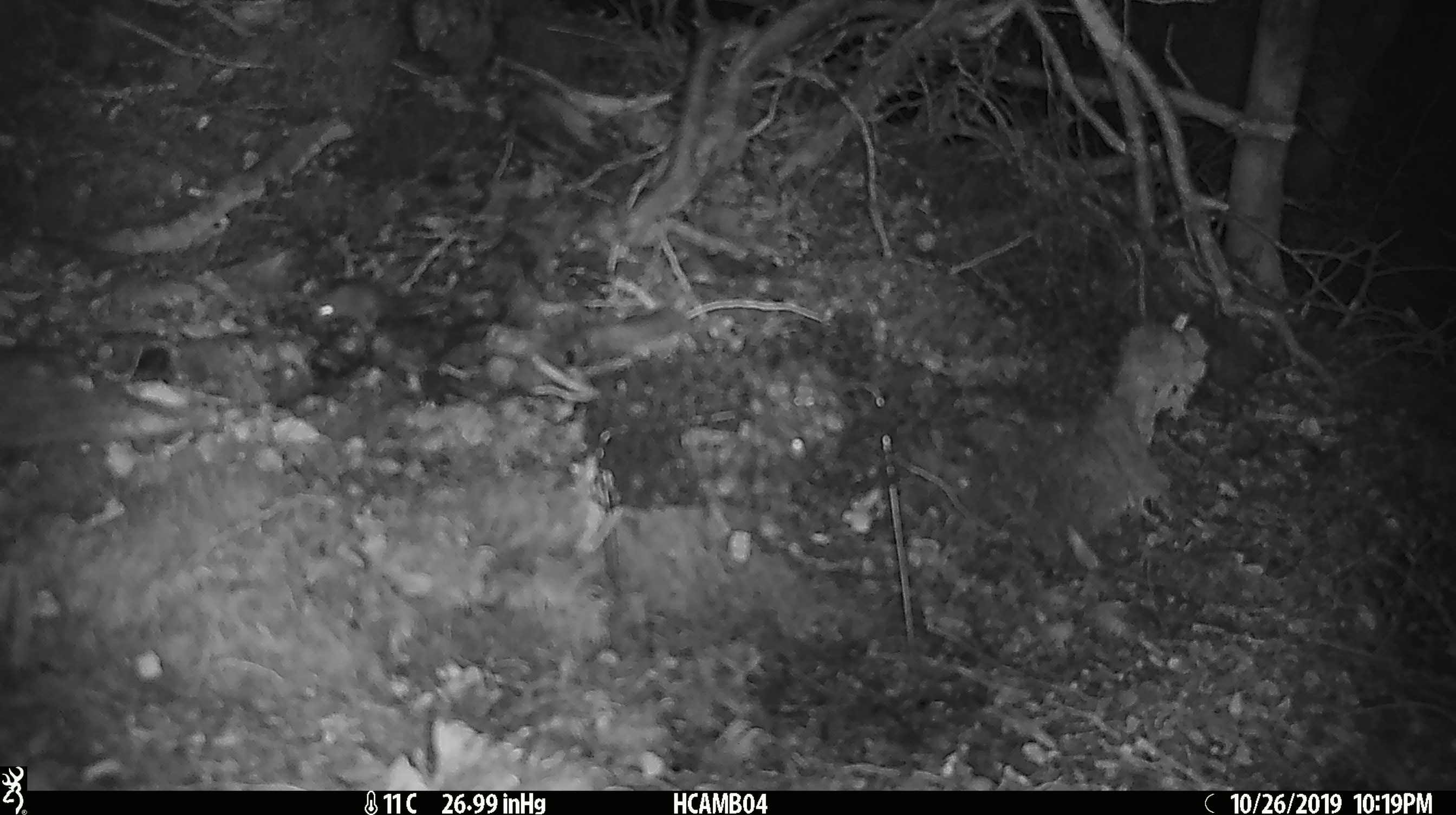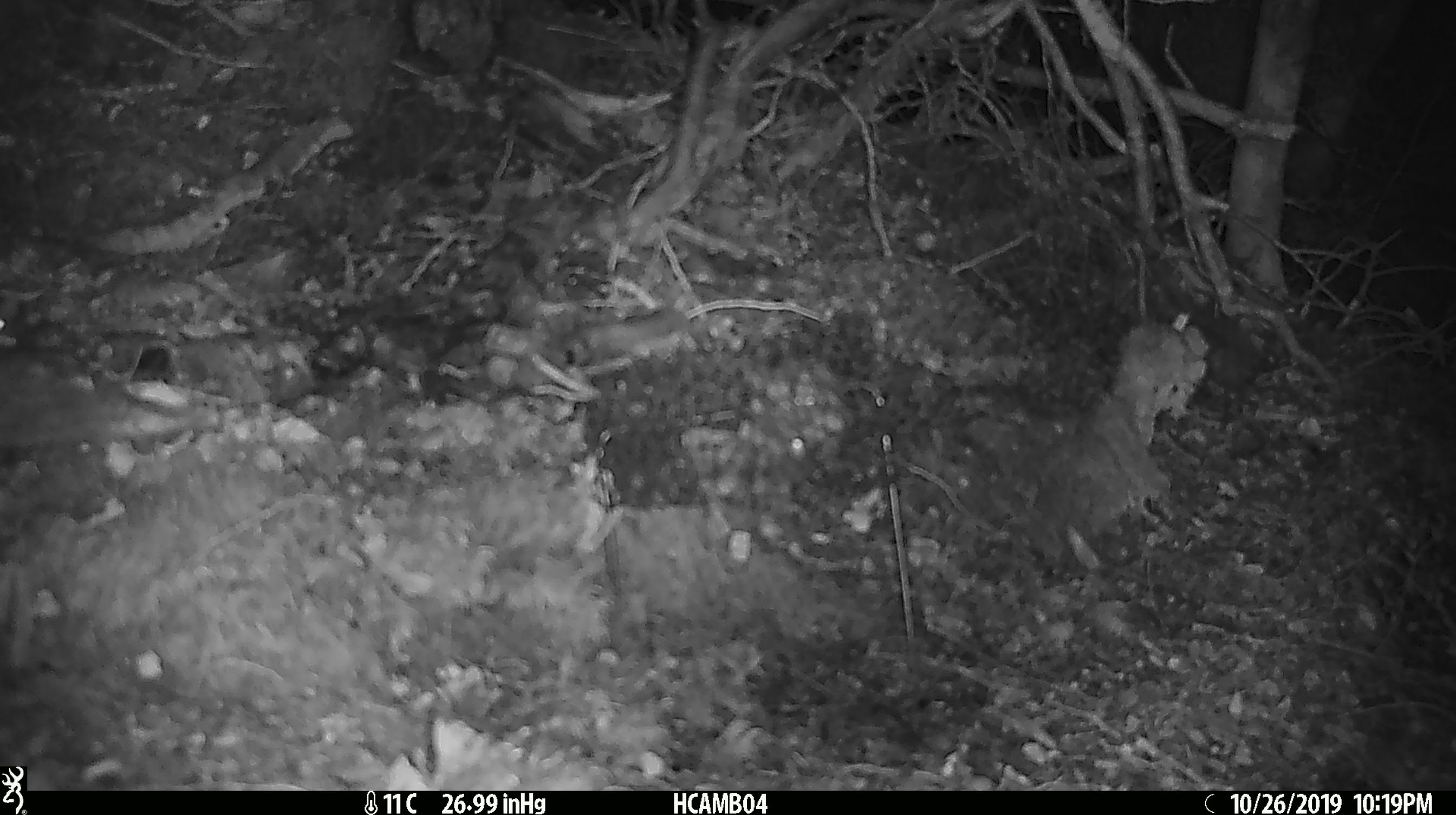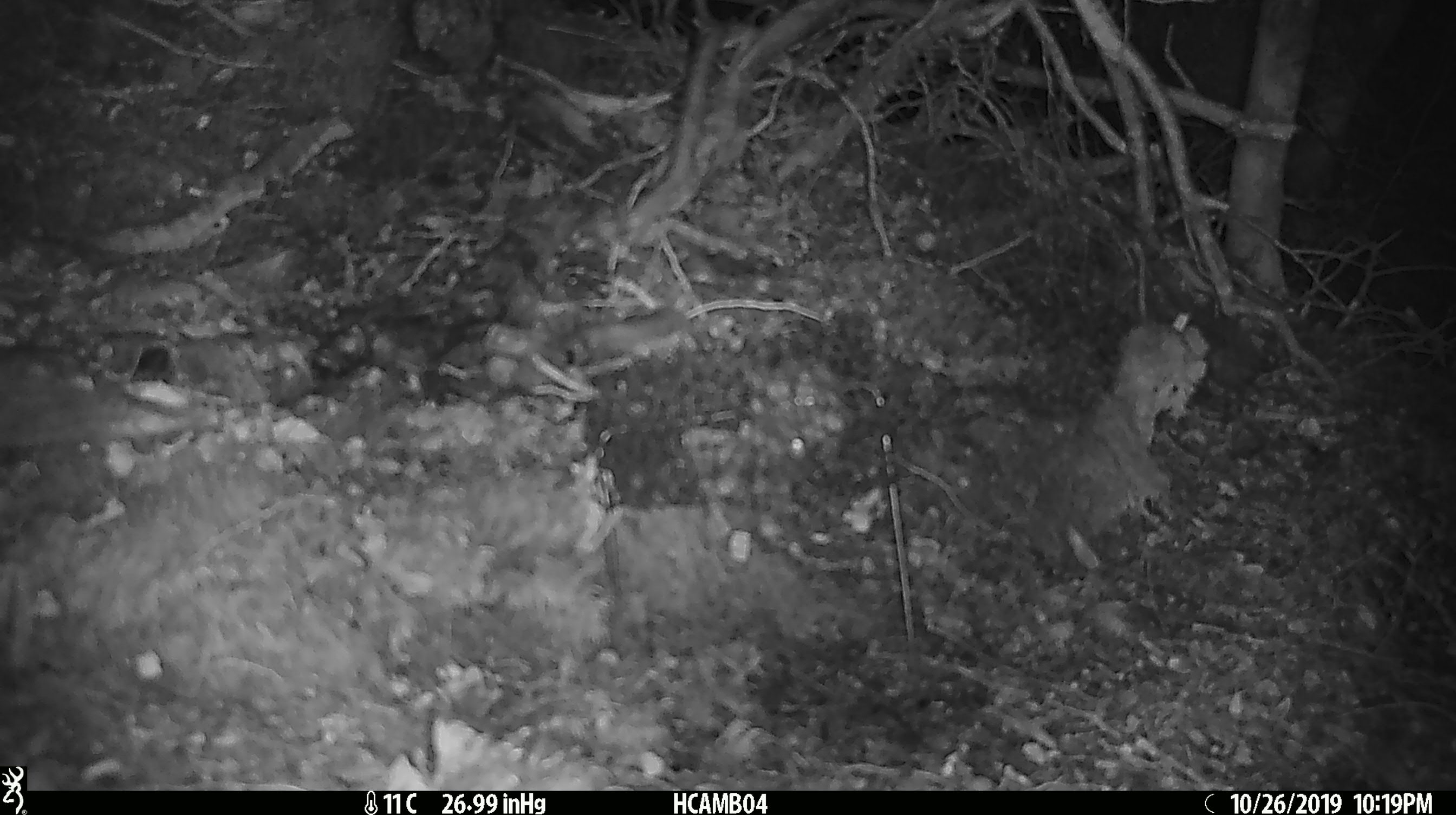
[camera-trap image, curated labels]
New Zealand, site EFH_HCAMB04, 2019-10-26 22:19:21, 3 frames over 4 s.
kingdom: Animalia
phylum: Chordata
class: Mammalia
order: Rodentia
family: Muridae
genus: Mus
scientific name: Mus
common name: mouse